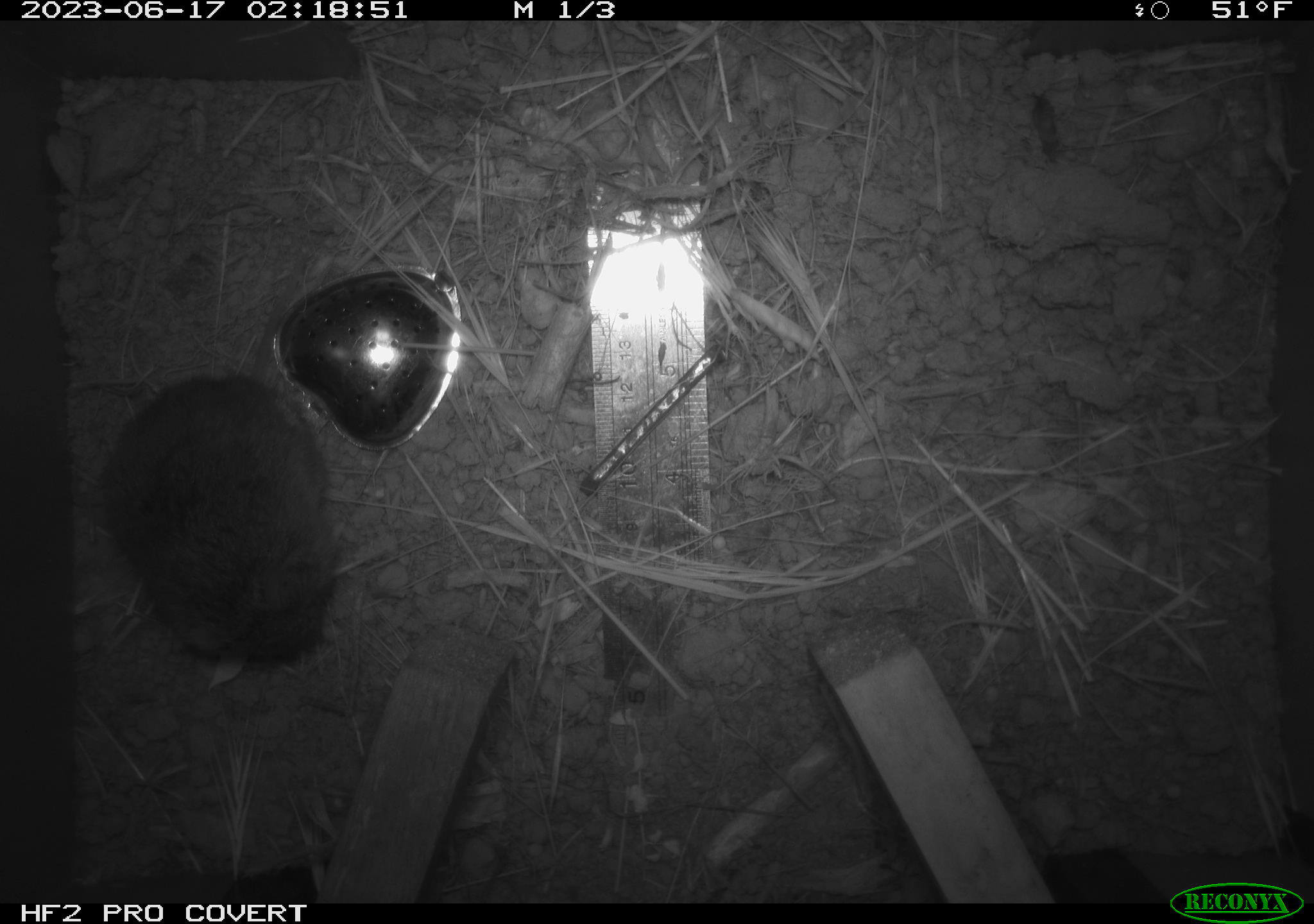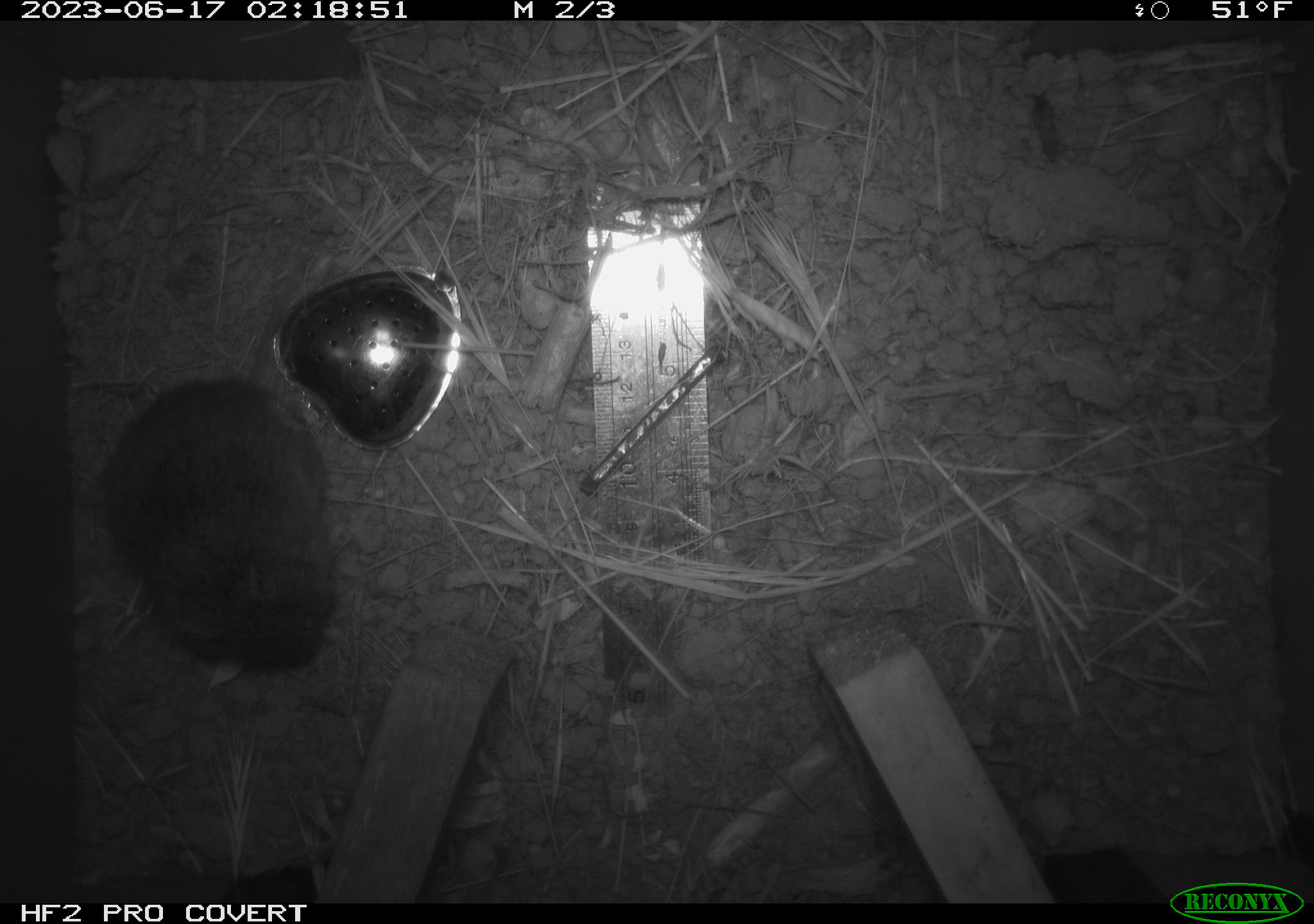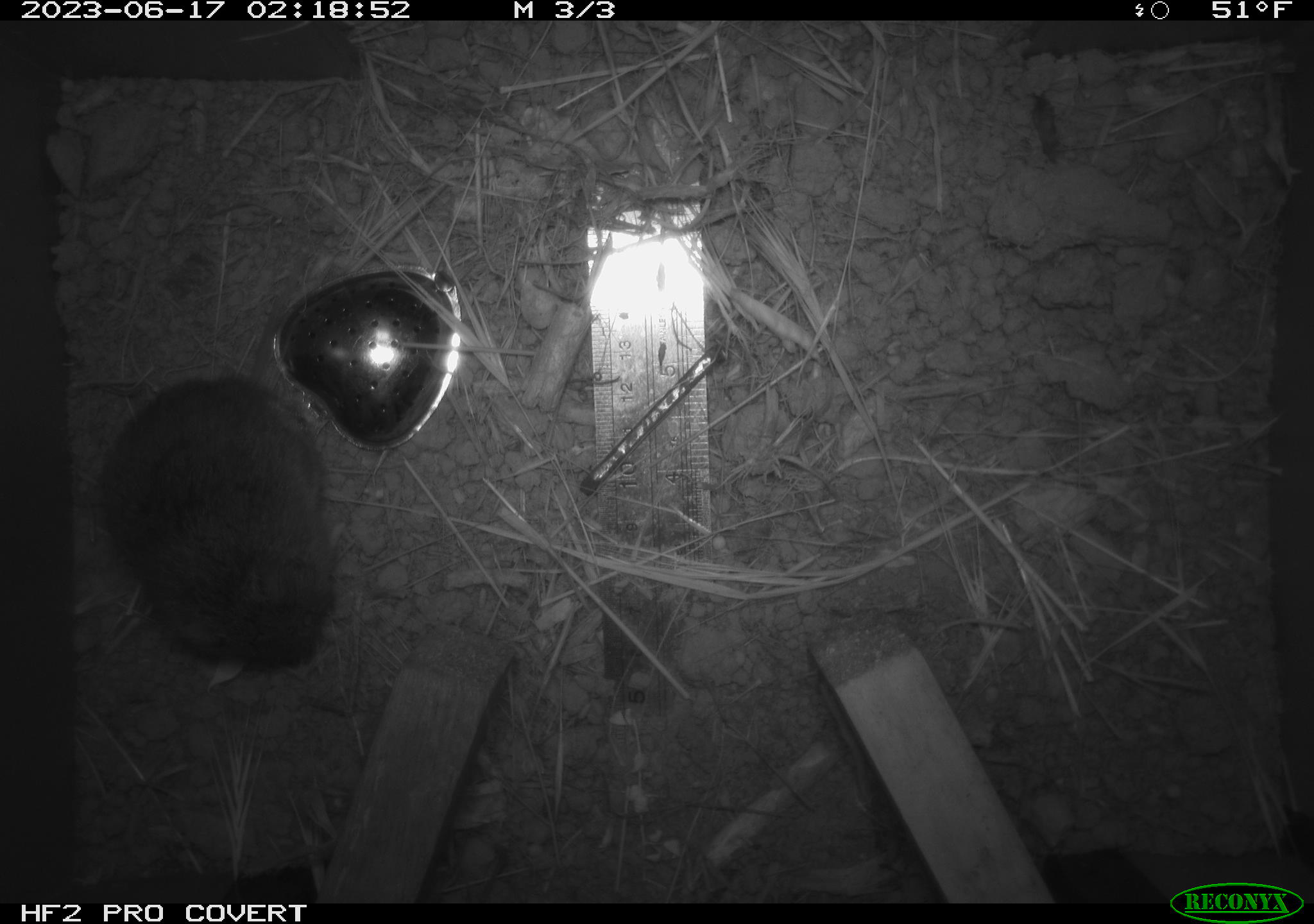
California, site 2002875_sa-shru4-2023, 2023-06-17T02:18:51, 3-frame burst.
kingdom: Animalia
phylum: Chordata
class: Mammalia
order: Rodentia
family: Cricetidae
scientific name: Arvicolinae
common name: voles, lemmings, and muskrats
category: arvicolinae subfamily